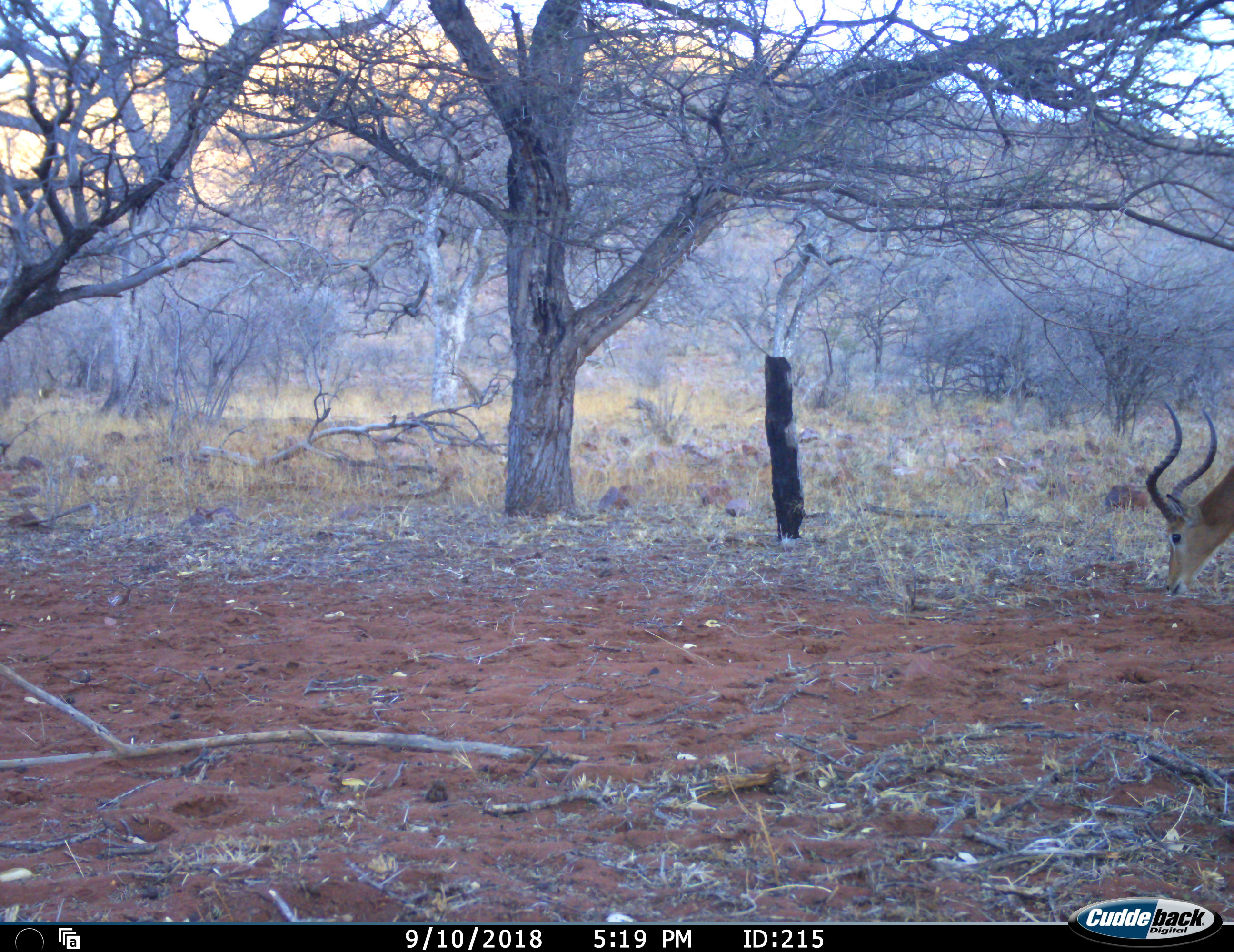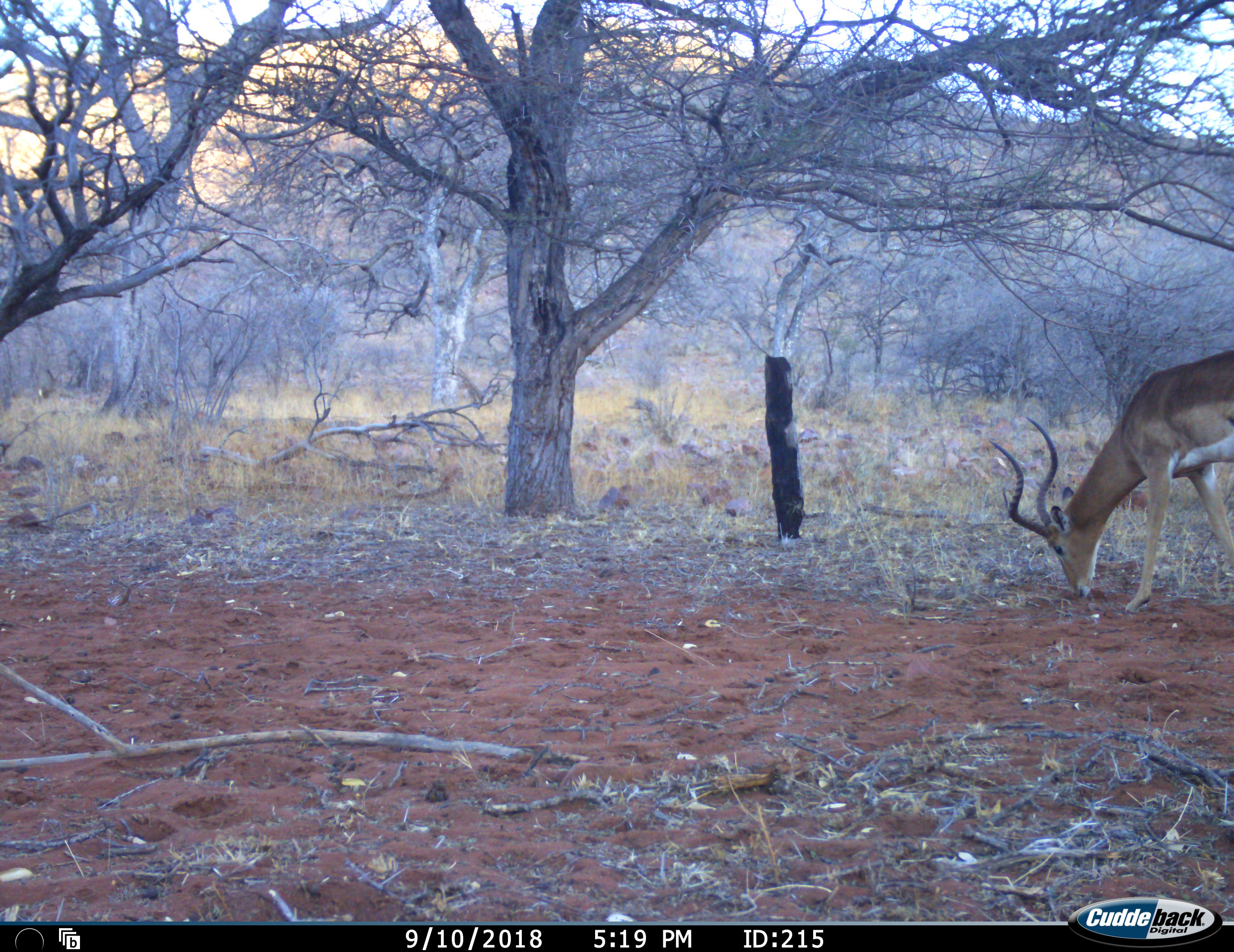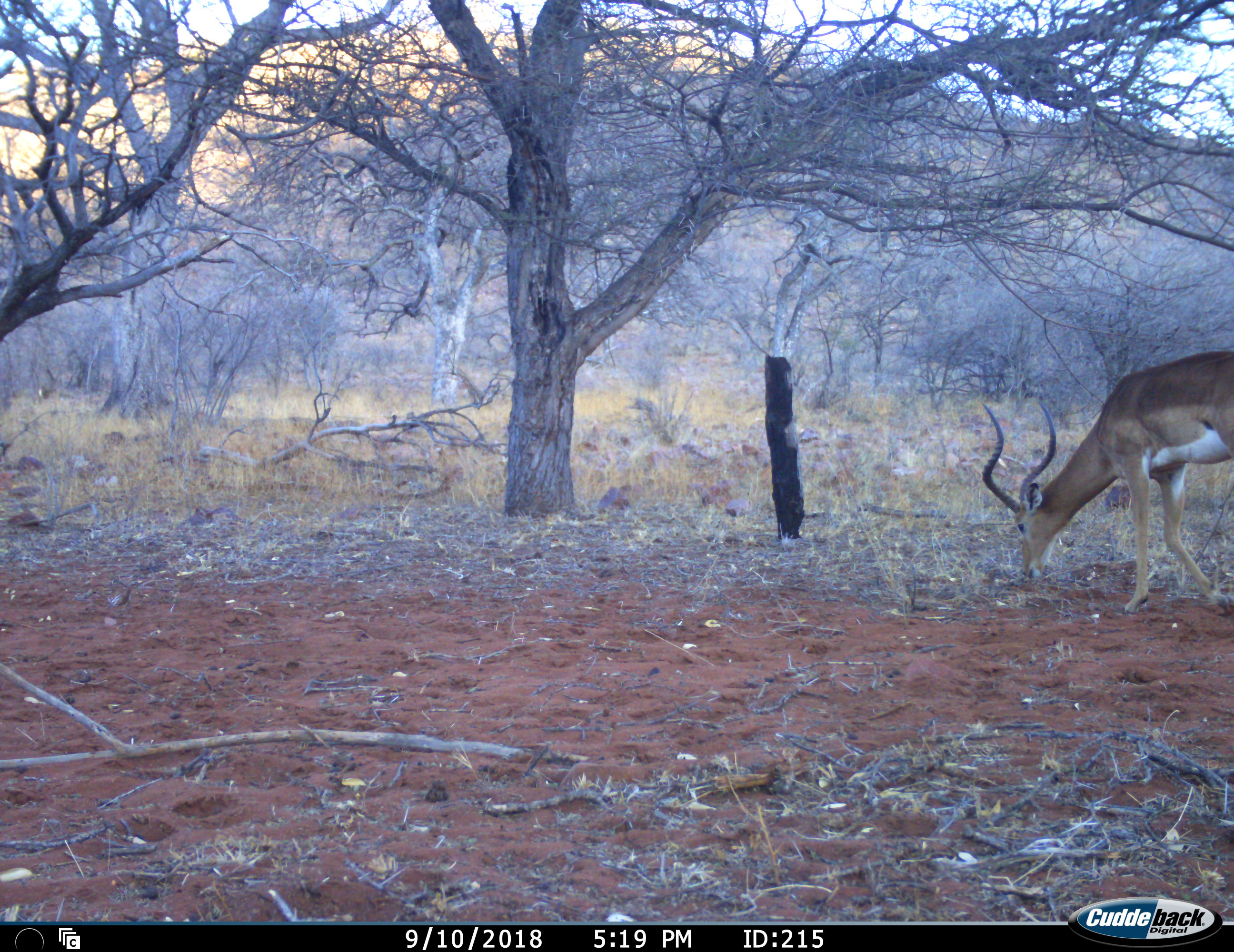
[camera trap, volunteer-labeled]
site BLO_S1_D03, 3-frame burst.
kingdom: Animalia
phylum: Chordata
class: Mammalia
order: Artiodactyla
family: Bovidae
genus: Aepyceros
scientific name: Aepyceros melampus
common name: impala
Impala (Aepyceros melampus), count 1. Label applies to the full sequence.